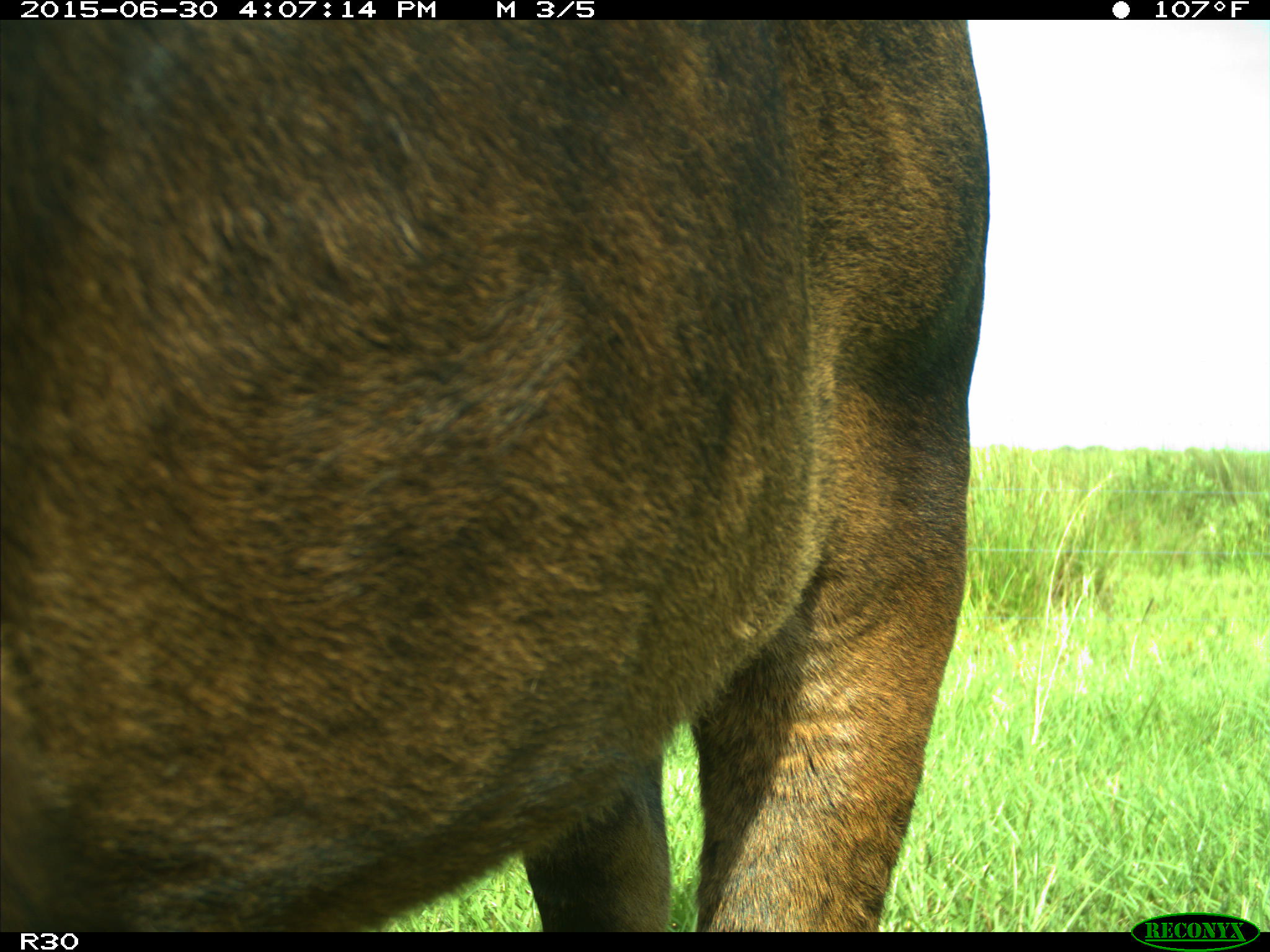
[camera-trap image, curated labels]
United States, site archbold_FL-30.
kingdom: Animalia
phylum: Chordata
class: Mammalia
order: Artiodactyla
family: Bovidae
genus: Bos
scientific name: Bos taurus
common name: domestic cow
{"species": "Bos taurus (domestic cow)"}